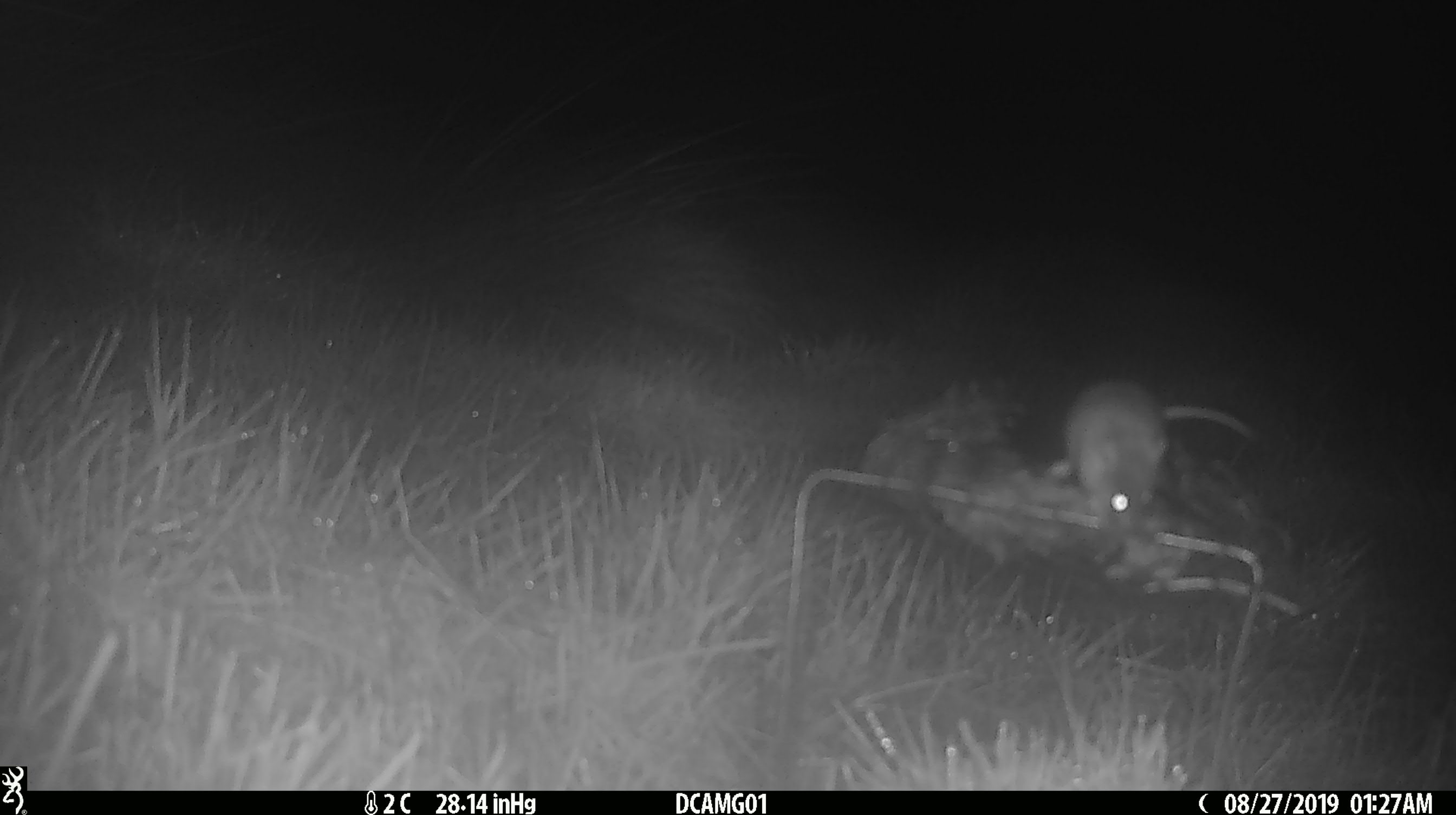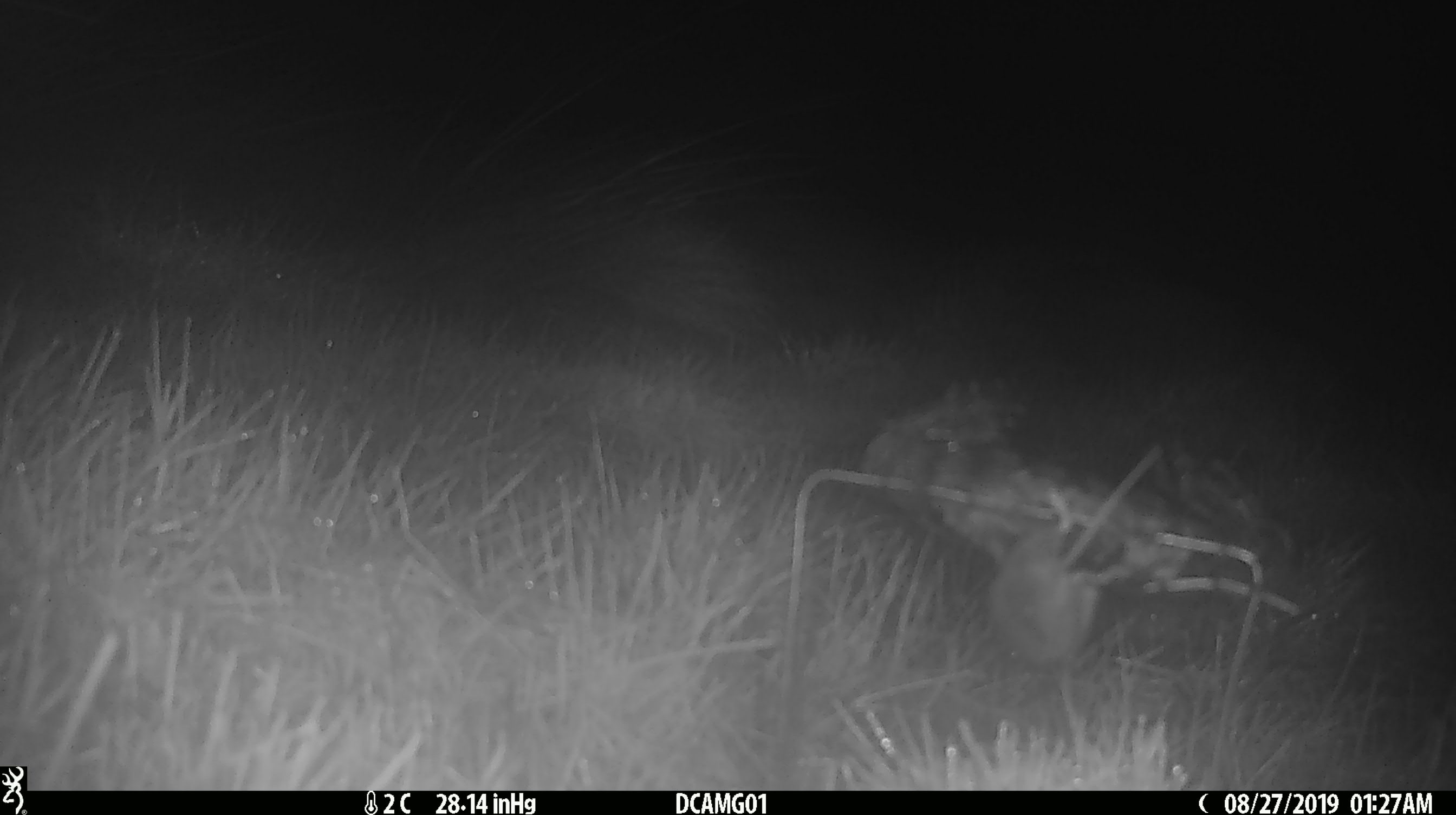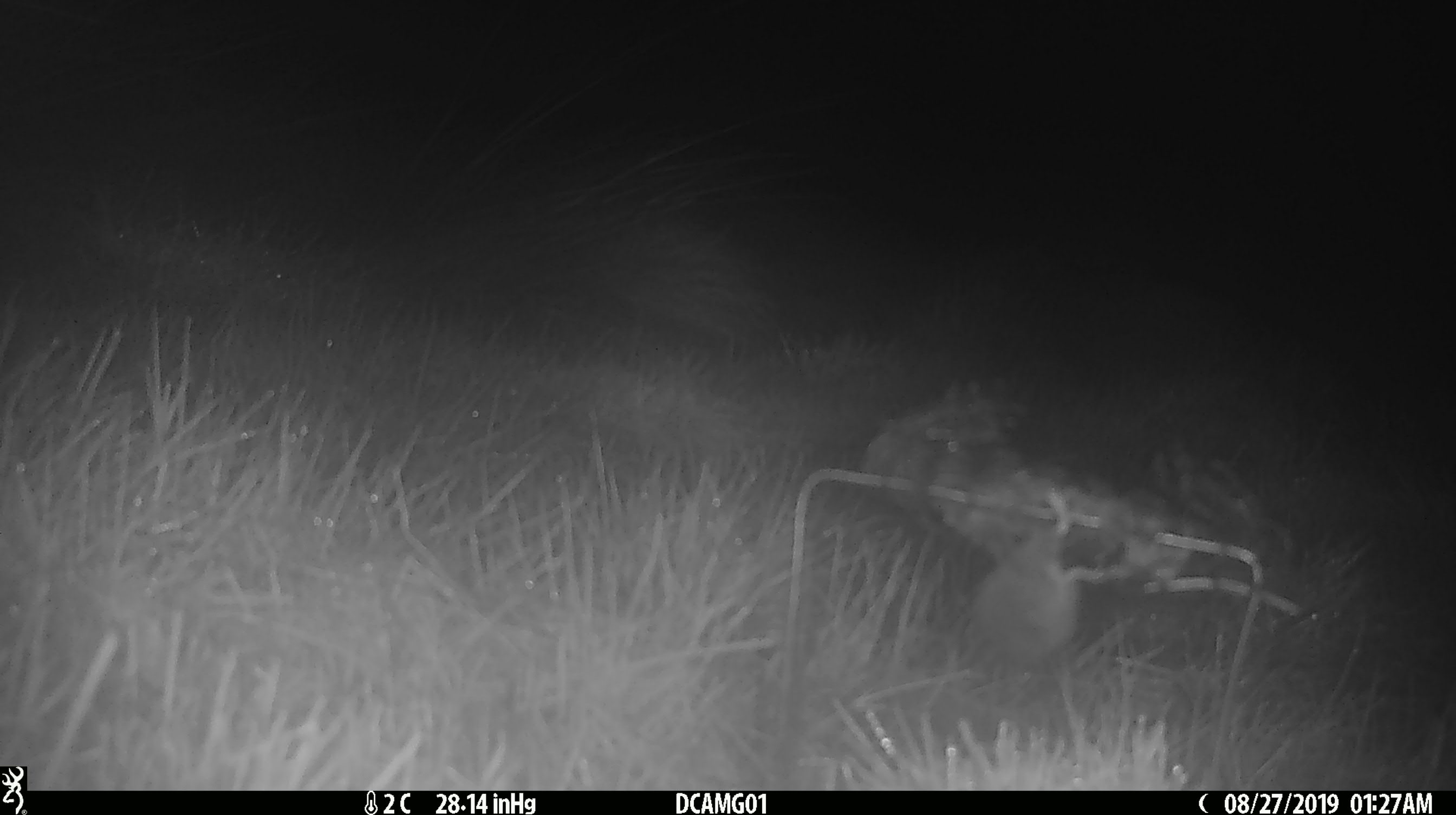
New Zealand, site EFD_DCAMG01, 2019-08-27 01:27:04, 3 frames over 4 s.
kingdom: Animalia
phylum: Chordata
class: Mammalia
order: Rodentia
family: Muridae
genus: Mus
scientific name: Mus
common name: mouse